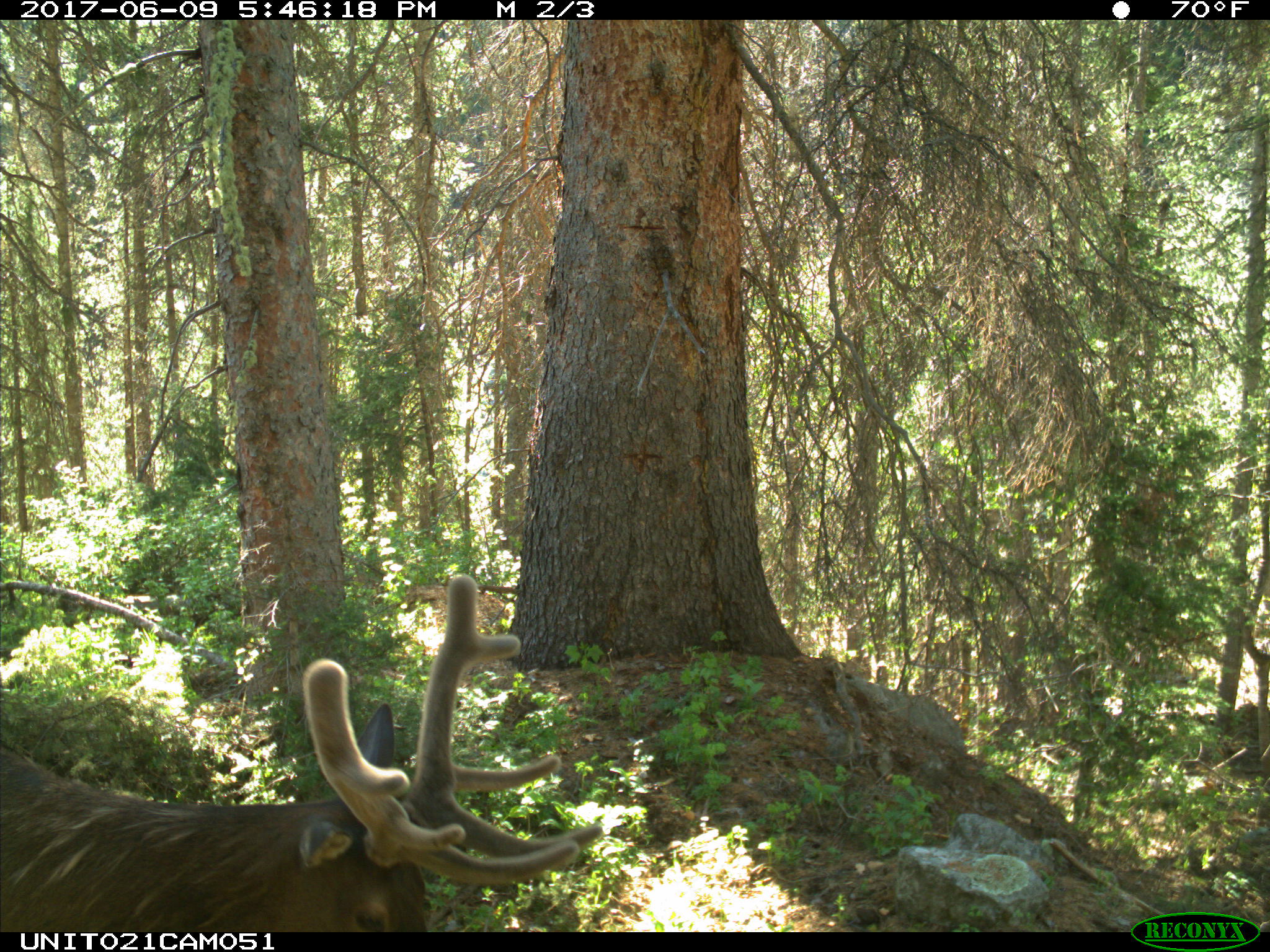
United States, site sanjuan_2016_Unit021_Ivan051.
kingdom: Animalia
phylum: Chordata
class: Mammalia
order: Artiodactyla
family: Cervidae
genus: Cervus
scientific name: Cervus elaphus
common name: red deer